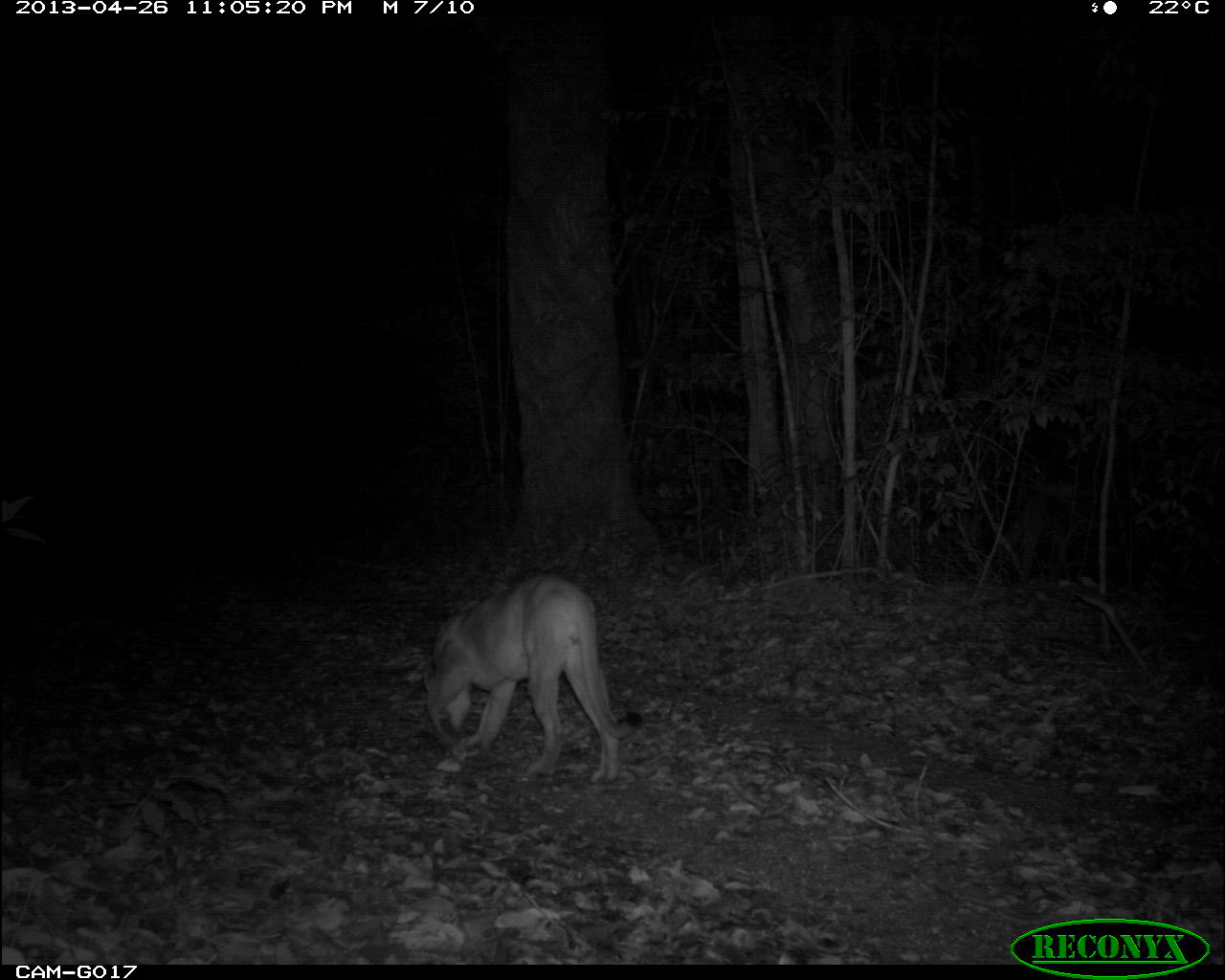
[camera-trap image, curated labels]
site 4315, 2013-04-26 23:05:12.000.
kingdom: Animalia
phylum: Chordata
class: Mammalia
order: Carnivora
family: Felidae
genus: Puma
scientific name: Puma concolor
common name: mountain lion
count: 1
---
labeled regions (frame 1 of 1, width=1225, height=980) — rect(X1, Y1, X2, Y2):
puma concolor: rect(421, 572, 642, 784)